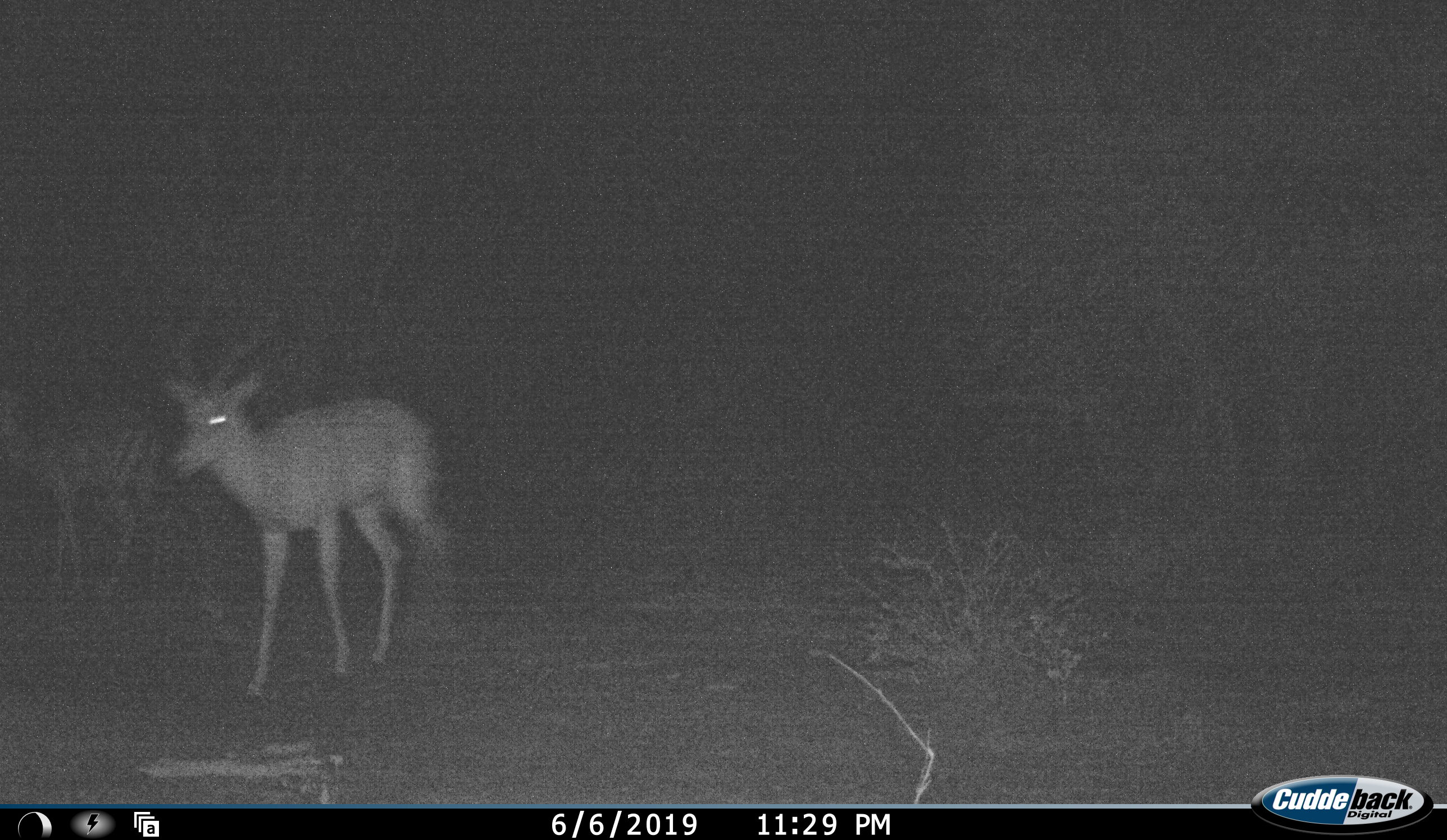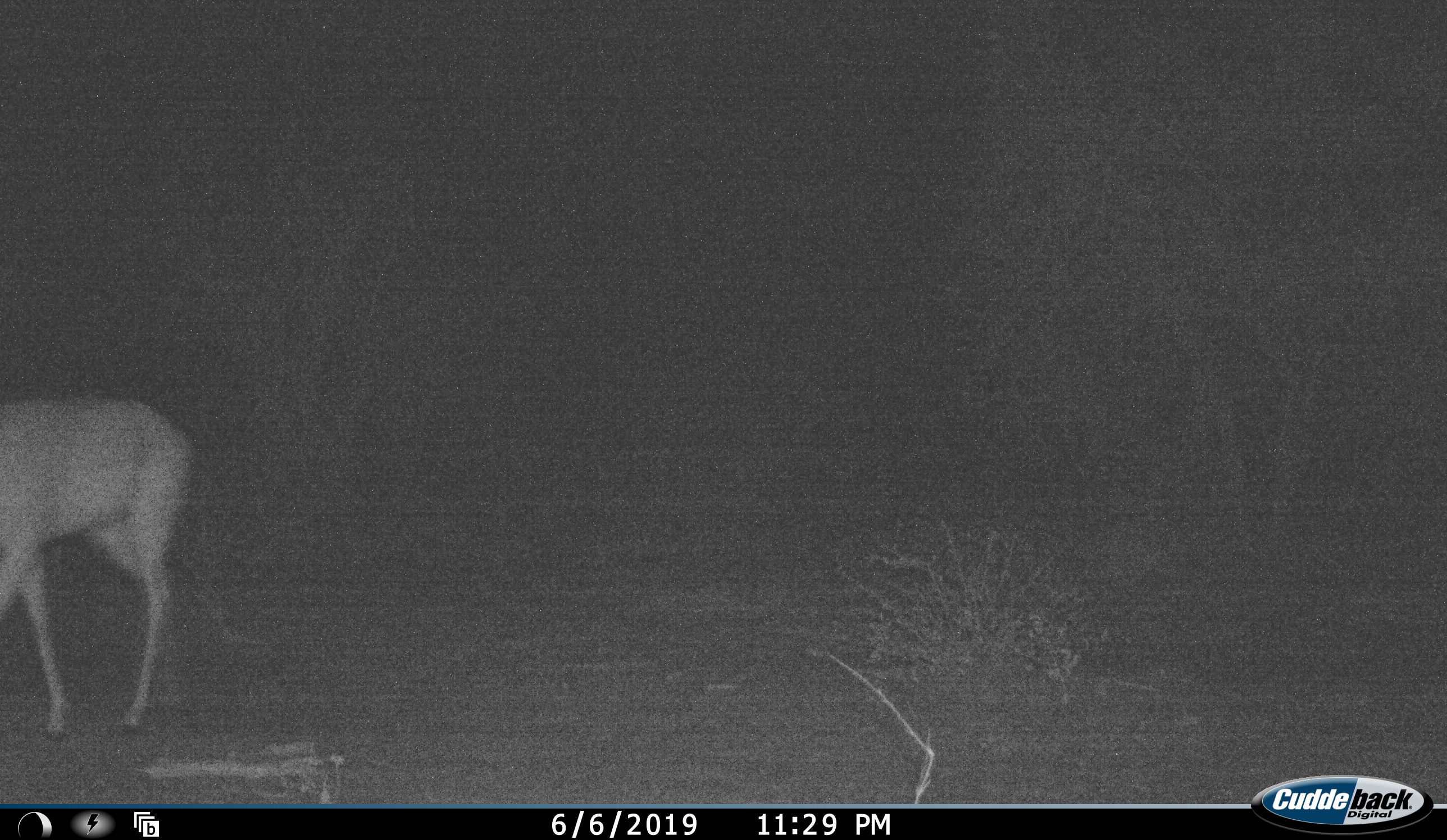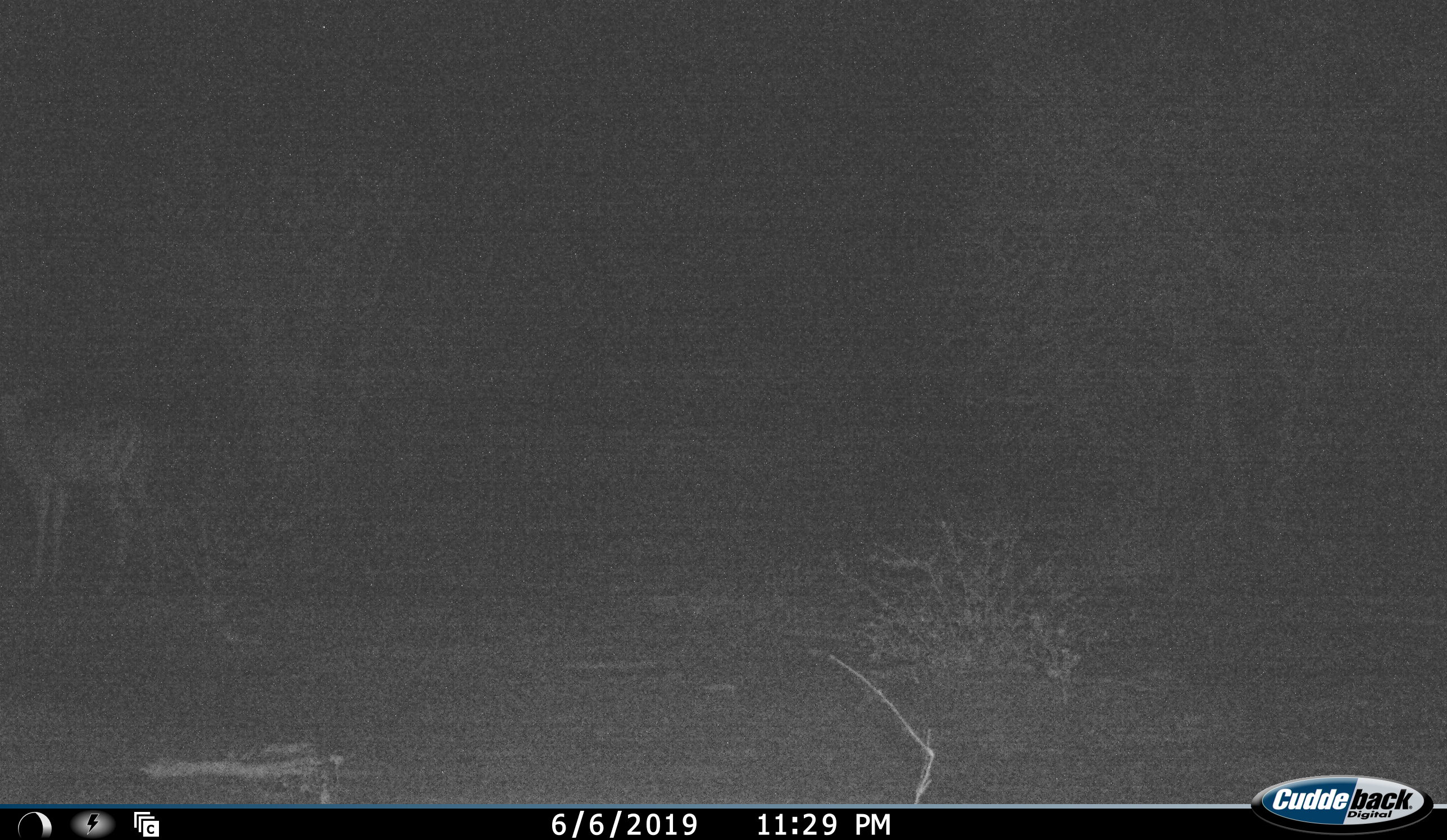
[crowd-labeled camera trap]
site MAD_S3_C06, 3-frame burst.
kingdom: Animalia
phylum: Chordata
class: Mammalia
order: Artiodactyla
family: Bovidae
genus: Aepyceros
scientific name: Aepyceros melampus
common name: impala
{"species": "impala (Aepyceros melampus)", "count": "2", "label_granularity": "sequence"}